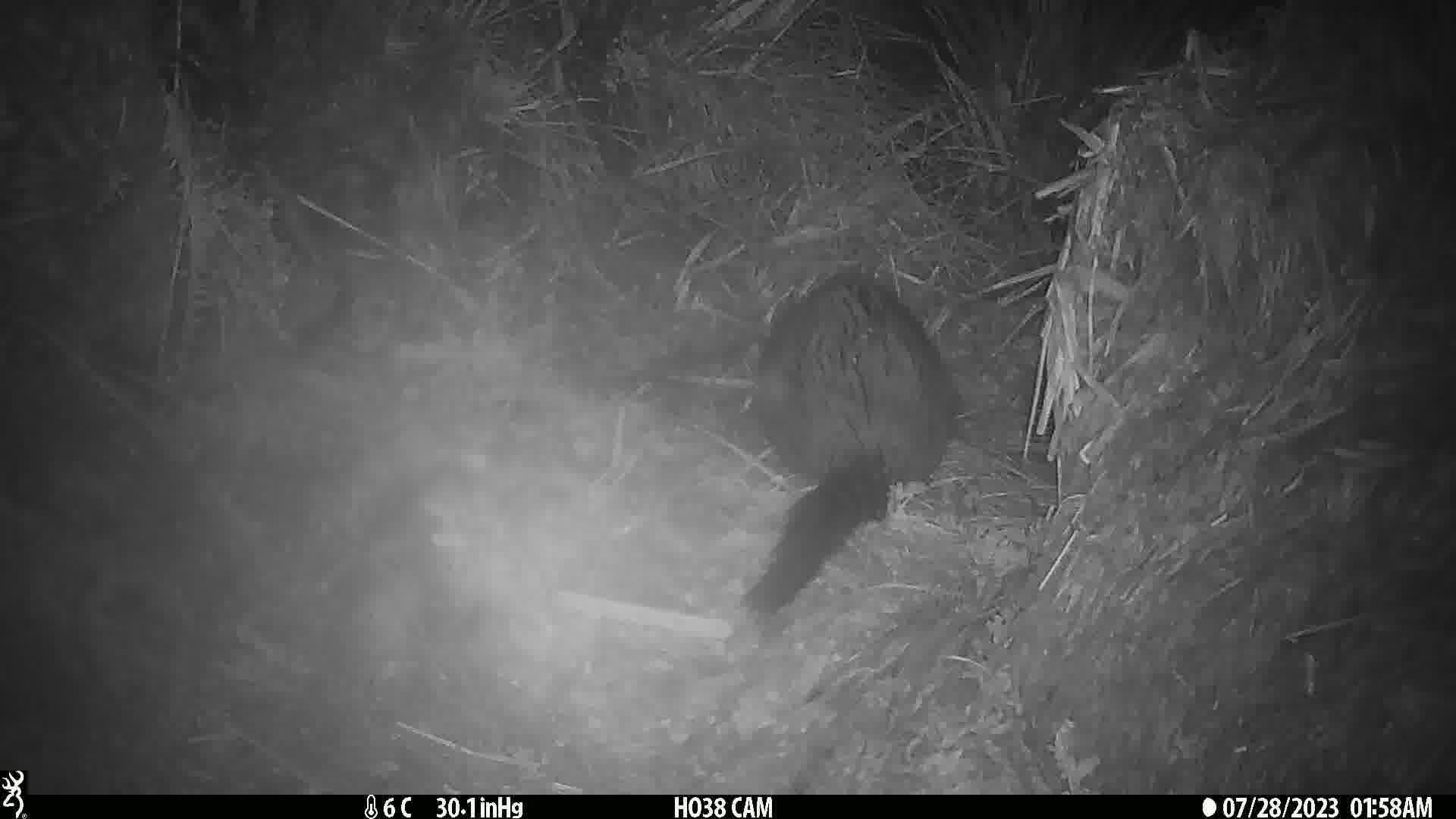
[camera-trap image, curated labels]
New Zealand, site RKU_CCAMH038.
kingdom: Animalia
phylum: Chordata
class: Mammalia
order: Diprotodontia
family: Phalangeridae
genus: Trichosurus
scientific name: Trichosurus vulpecula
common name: common brushtail possum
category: possum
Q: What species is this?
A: Possum (common brushtail possum) (Trichosurus vulpecula).